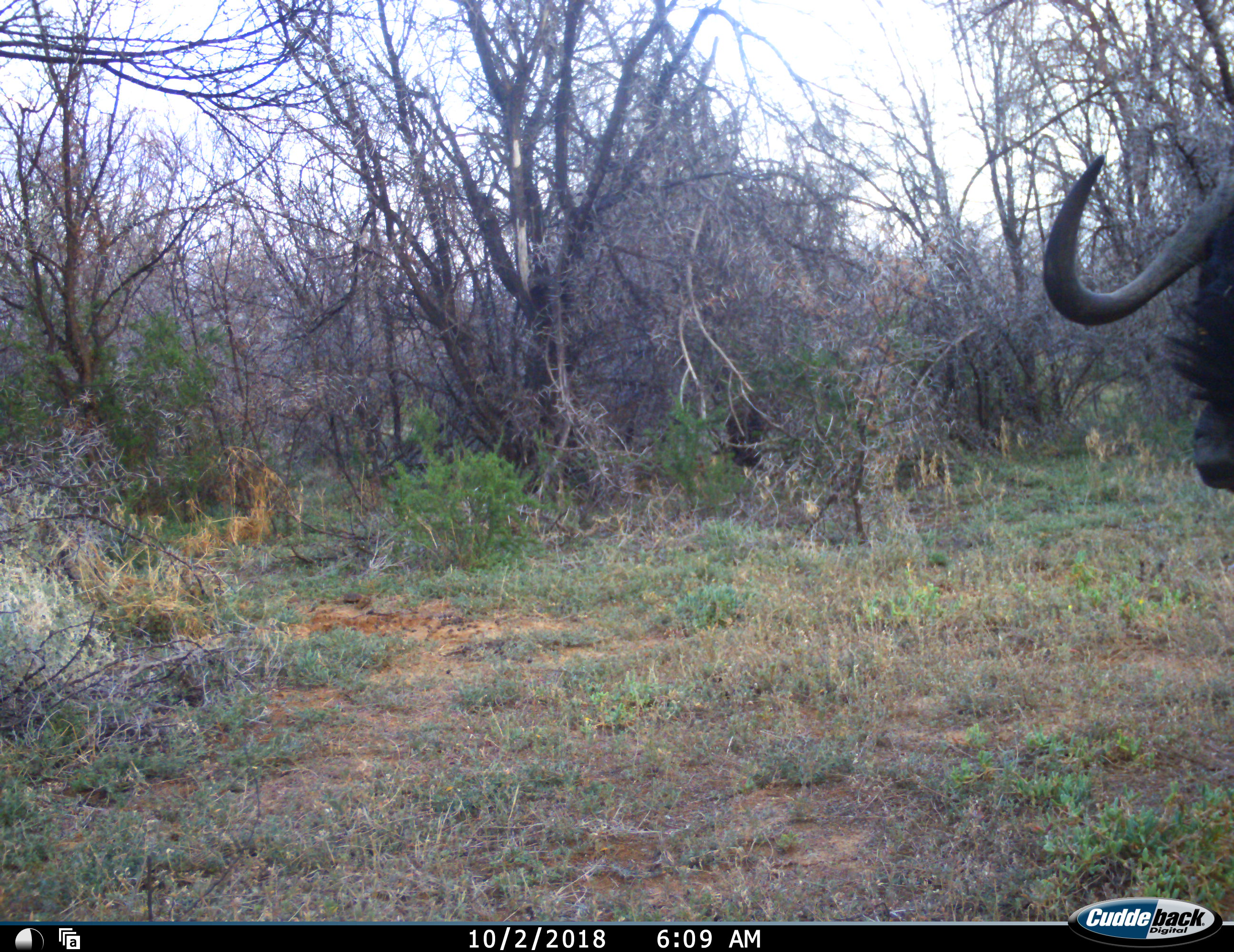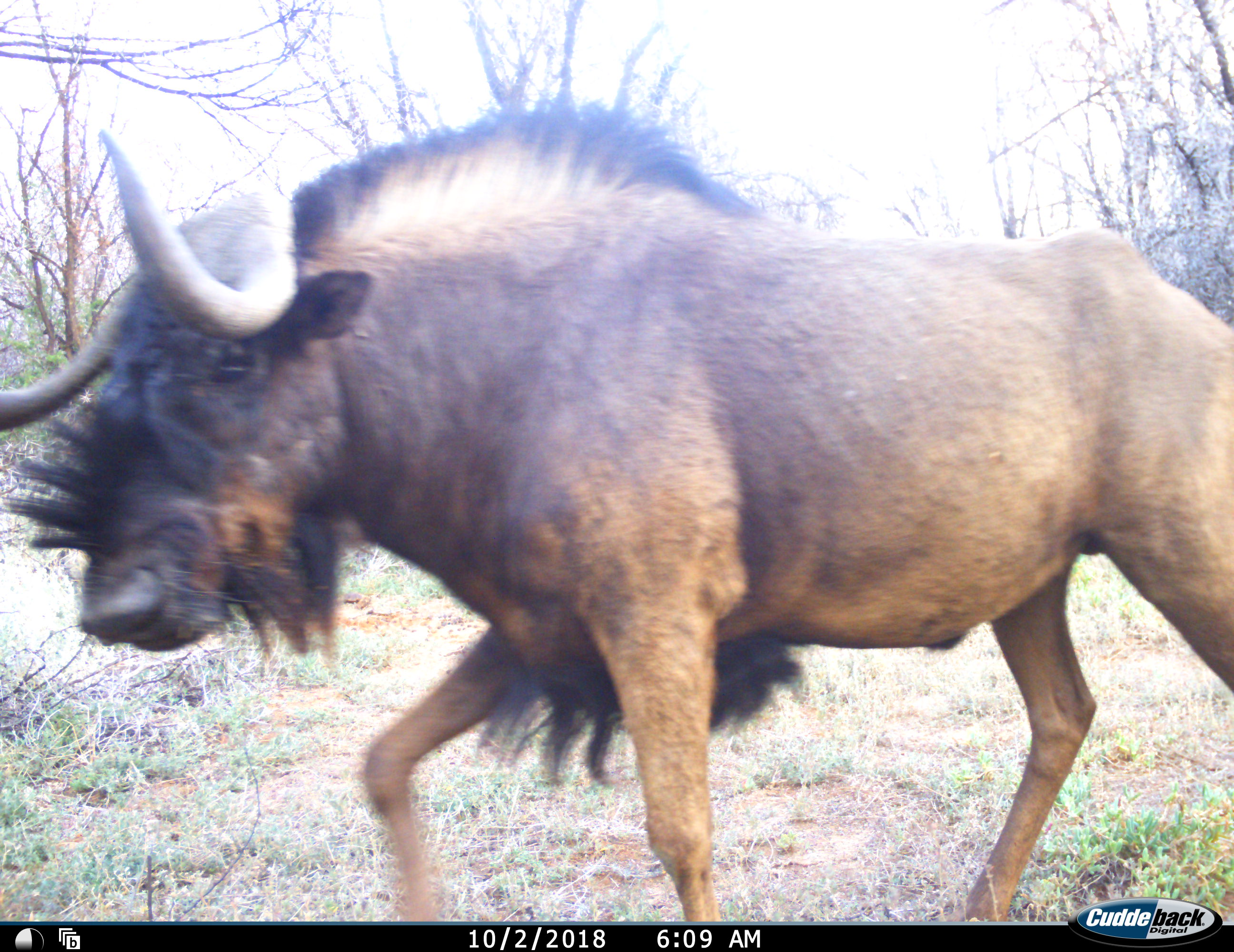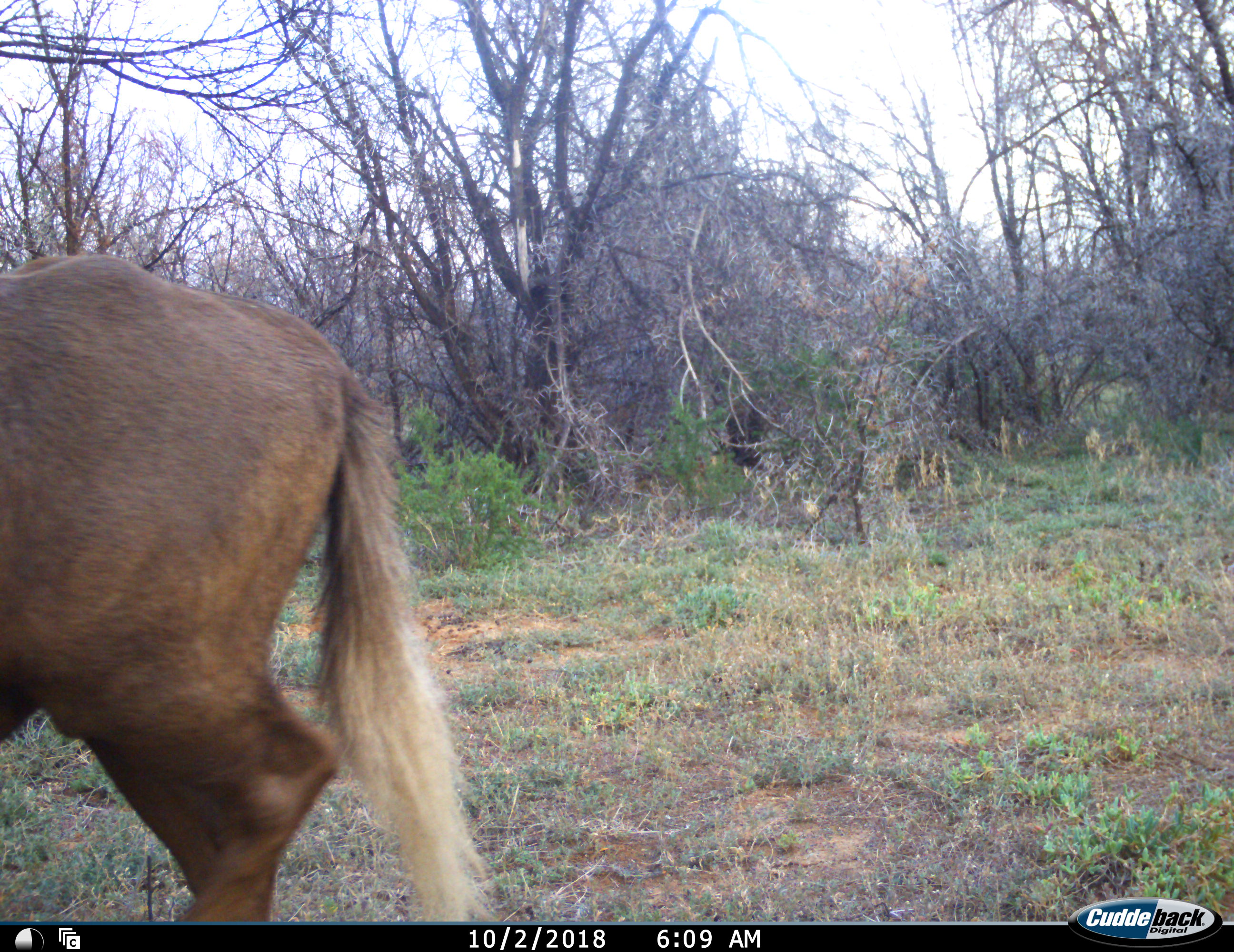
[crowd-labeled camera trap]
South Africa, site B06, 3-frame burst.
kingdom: Animalia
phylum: Chordata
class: Mammalia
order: Artiodactyla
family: Bovidae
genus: Connochaetes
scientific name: Connochaetes gnou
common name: black wildebeest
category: wildebeestblack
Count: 1.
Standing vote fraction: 0%.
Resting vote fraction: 0%.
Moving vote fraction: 100%.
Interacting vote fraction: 0%.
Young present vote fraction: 0%.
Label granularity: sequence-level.